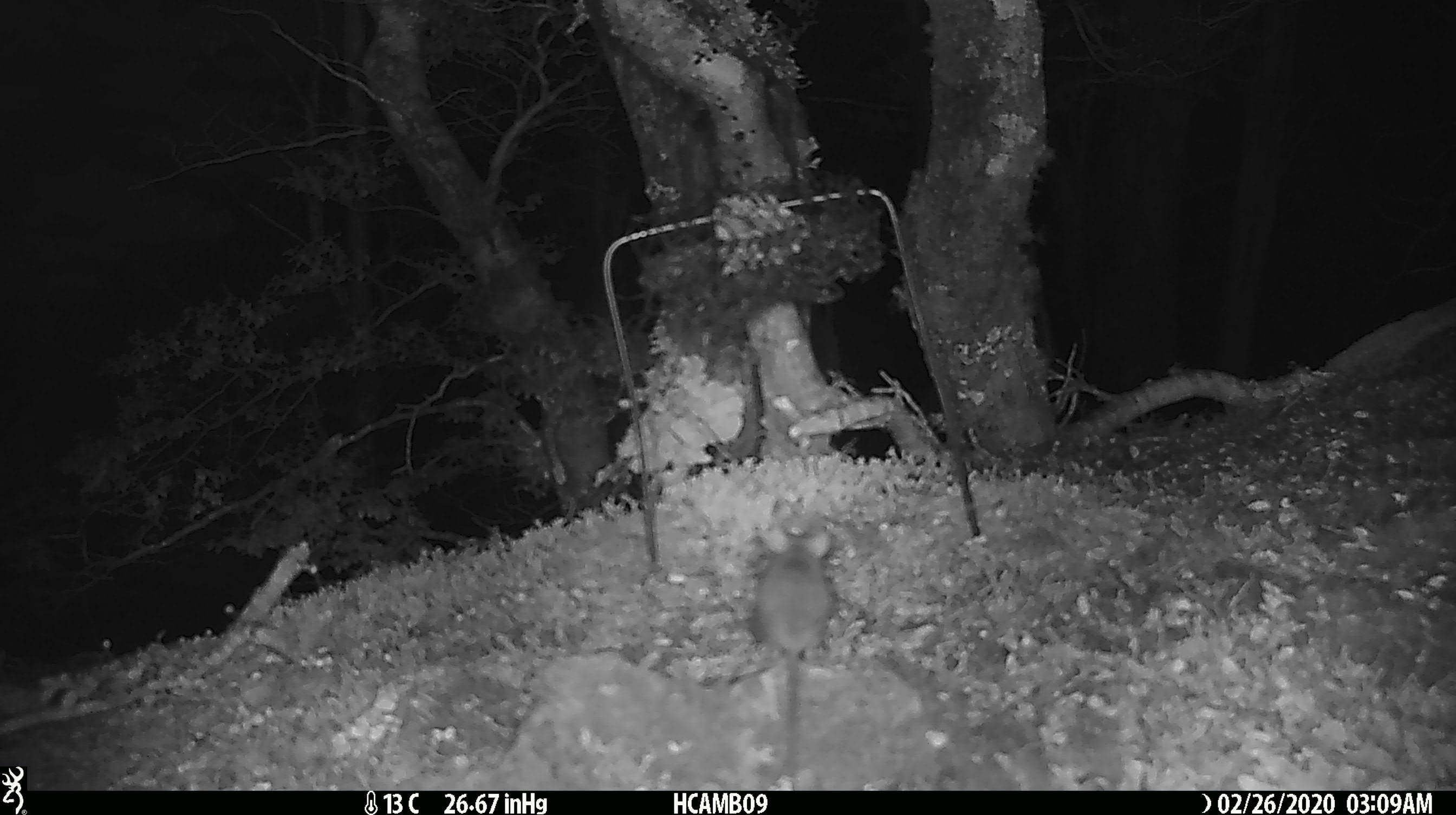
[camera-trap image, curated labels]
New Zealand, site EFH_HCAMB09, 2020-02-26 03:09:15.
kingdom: Animalia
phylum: Chordata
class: Mammalia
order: Rodentia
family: Muridae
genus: Mus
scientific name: Mus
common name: mouse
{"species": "mouse (Mus)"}